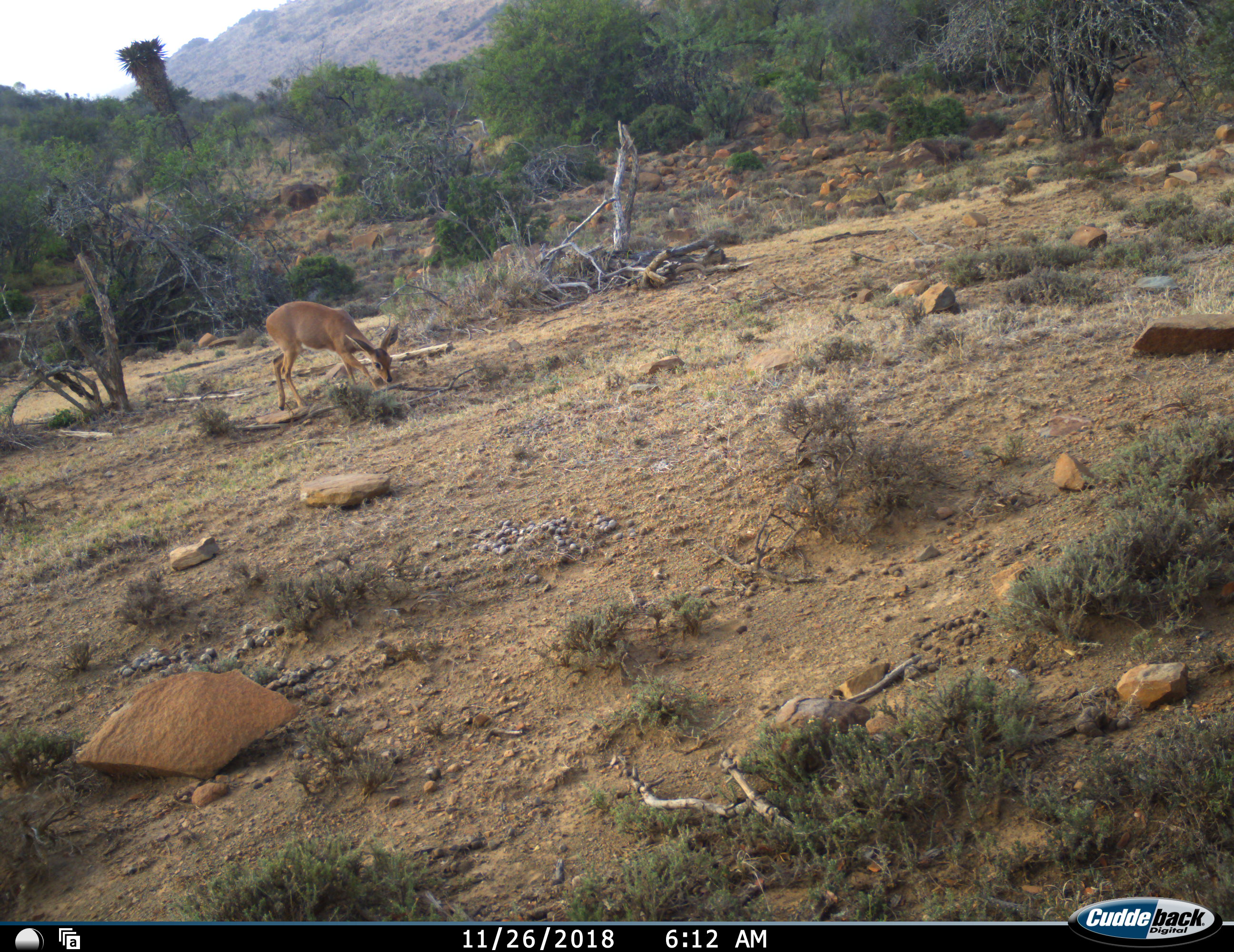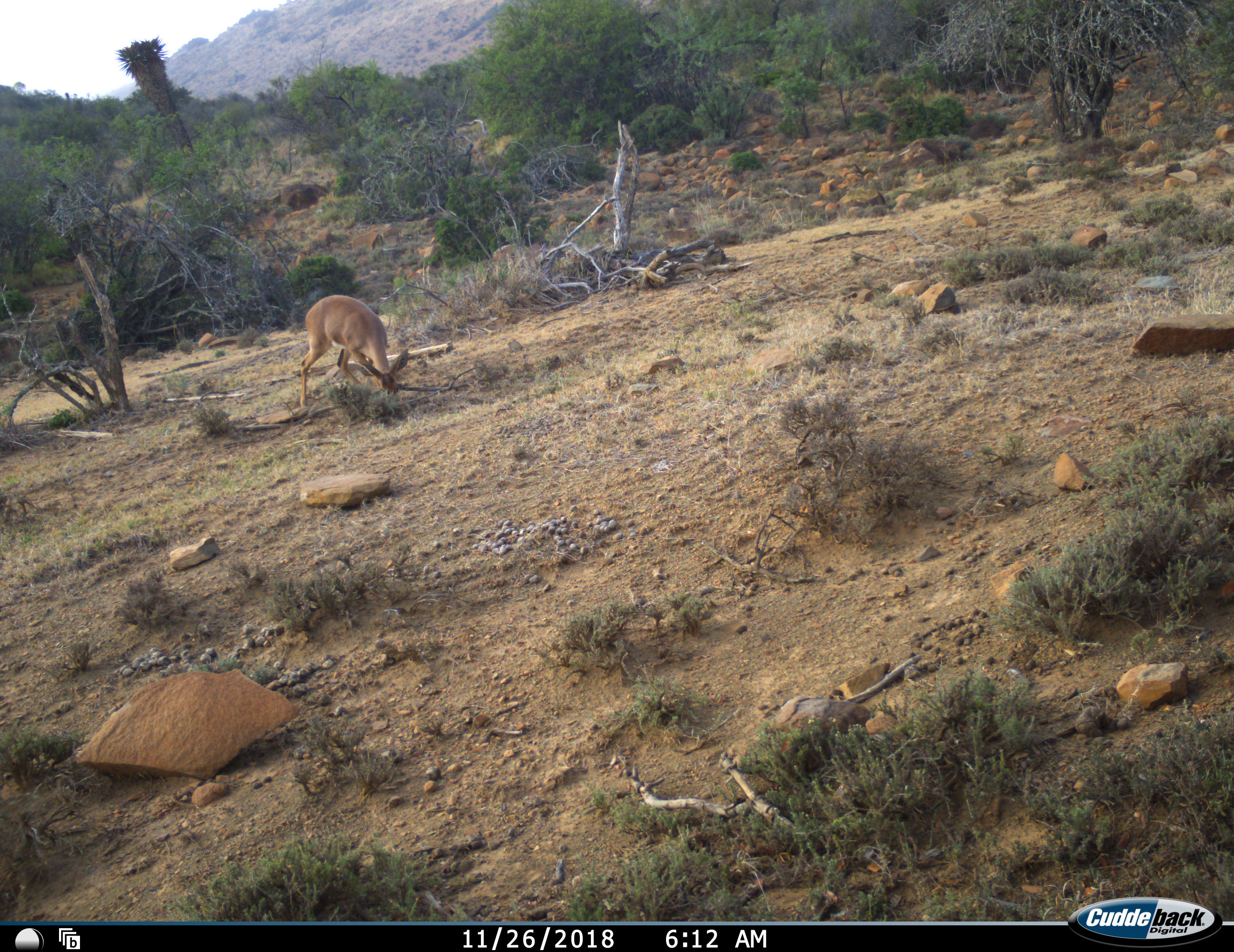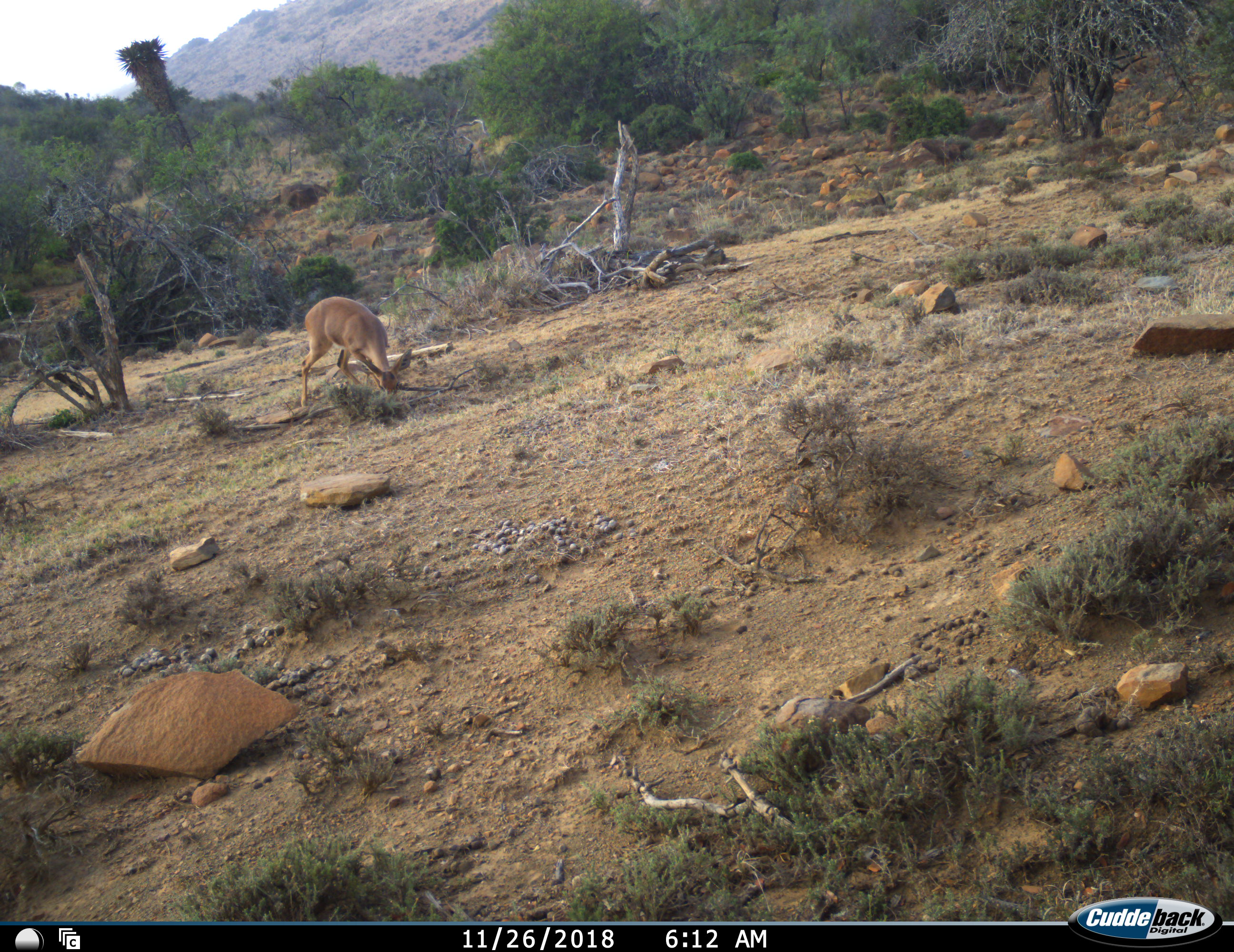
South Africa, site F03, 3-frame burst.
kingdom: Animalia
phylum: Chordata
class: Mammalia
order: Artiodactyla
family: Bovidae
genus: Pelea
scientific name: Pelea capreolus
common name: grey rhebok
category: rhebokgrey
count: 1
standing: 20%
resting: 0%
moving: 0%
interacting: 0%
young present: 0%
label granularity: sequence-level